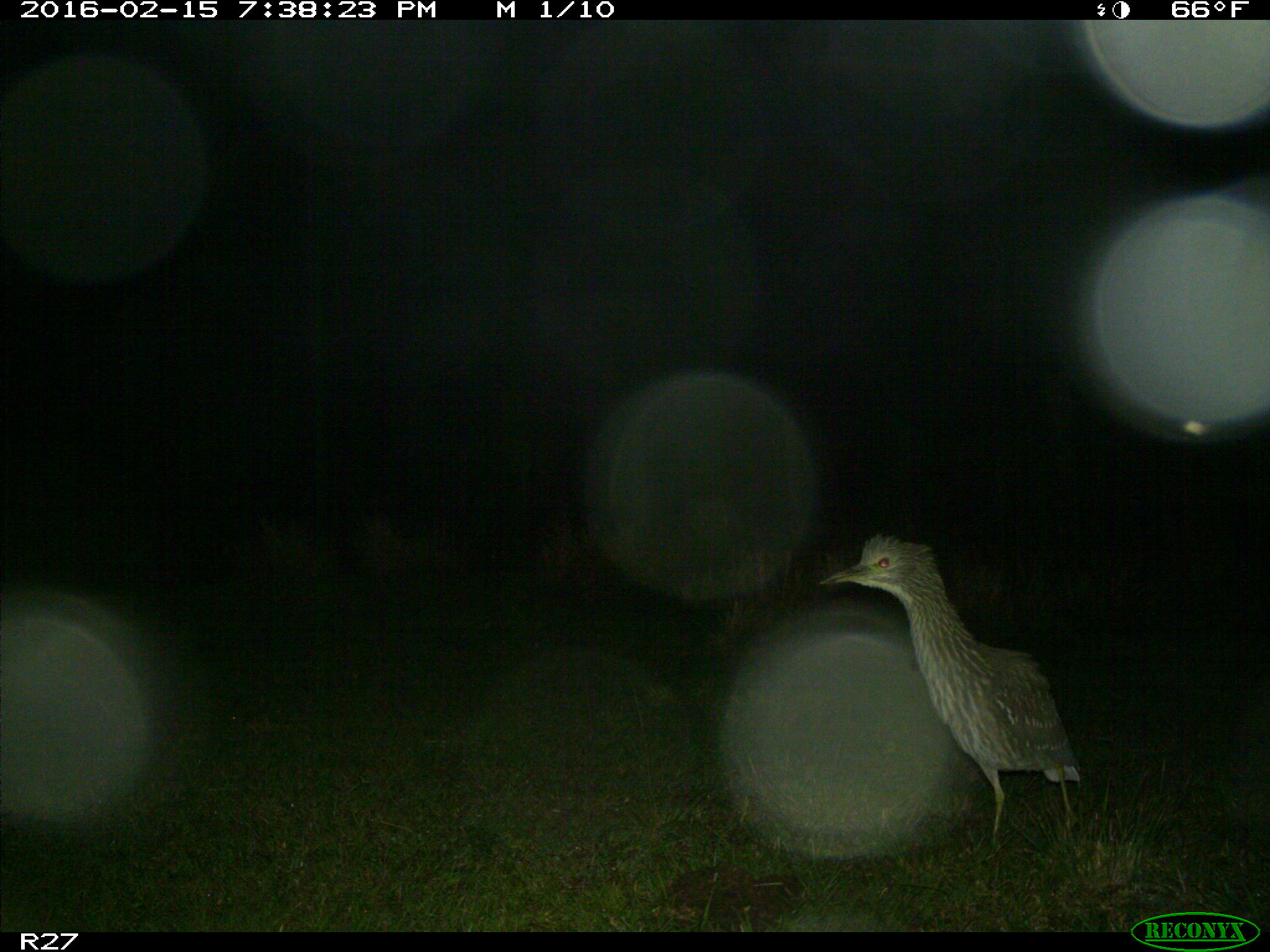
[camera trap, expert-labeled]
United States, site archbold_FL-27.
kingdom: Animalia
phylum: Chordata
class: Aves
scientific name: Aves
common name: birds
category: unidentified bird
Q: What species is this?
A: Unidentified bird (birds) (Aves).